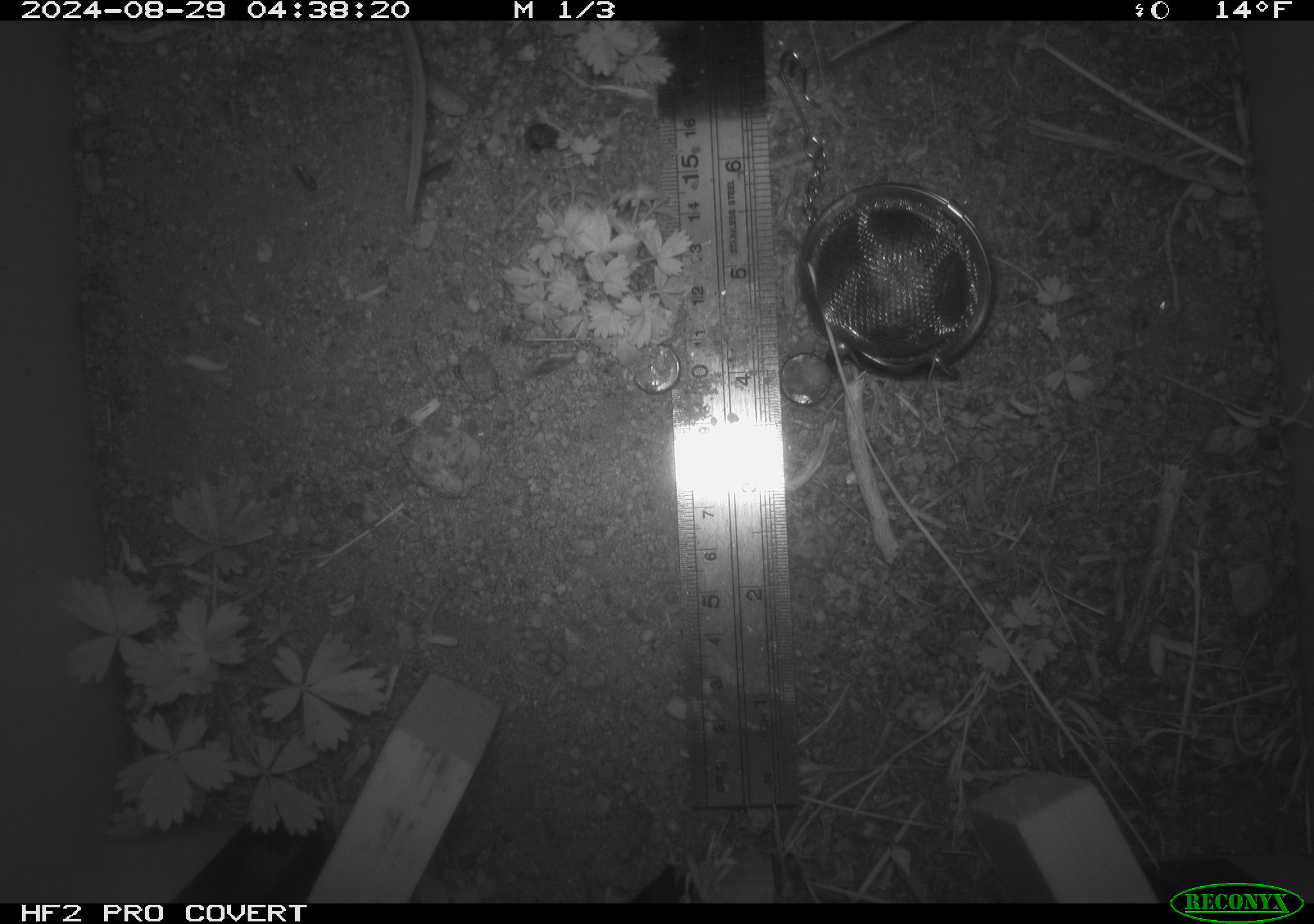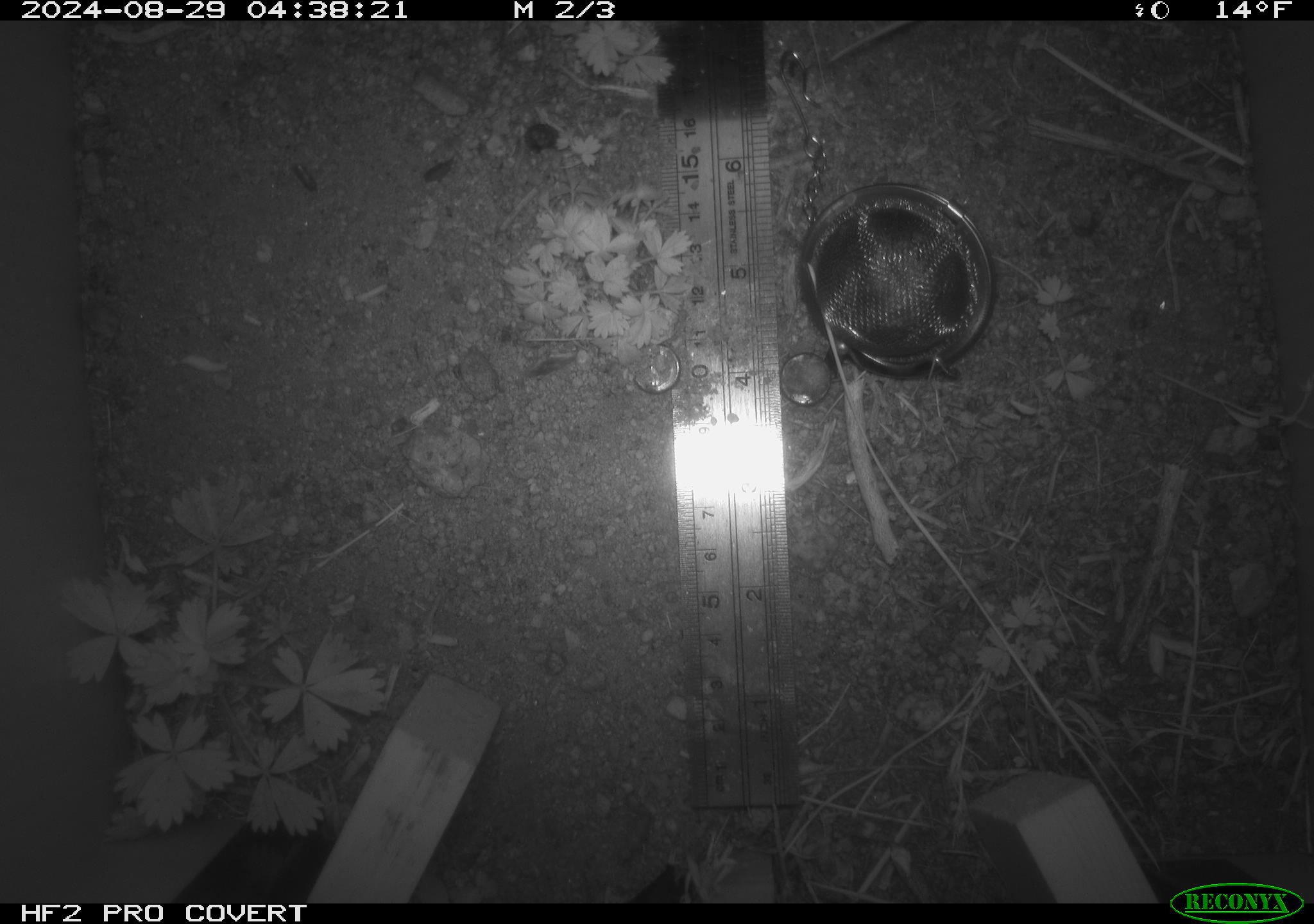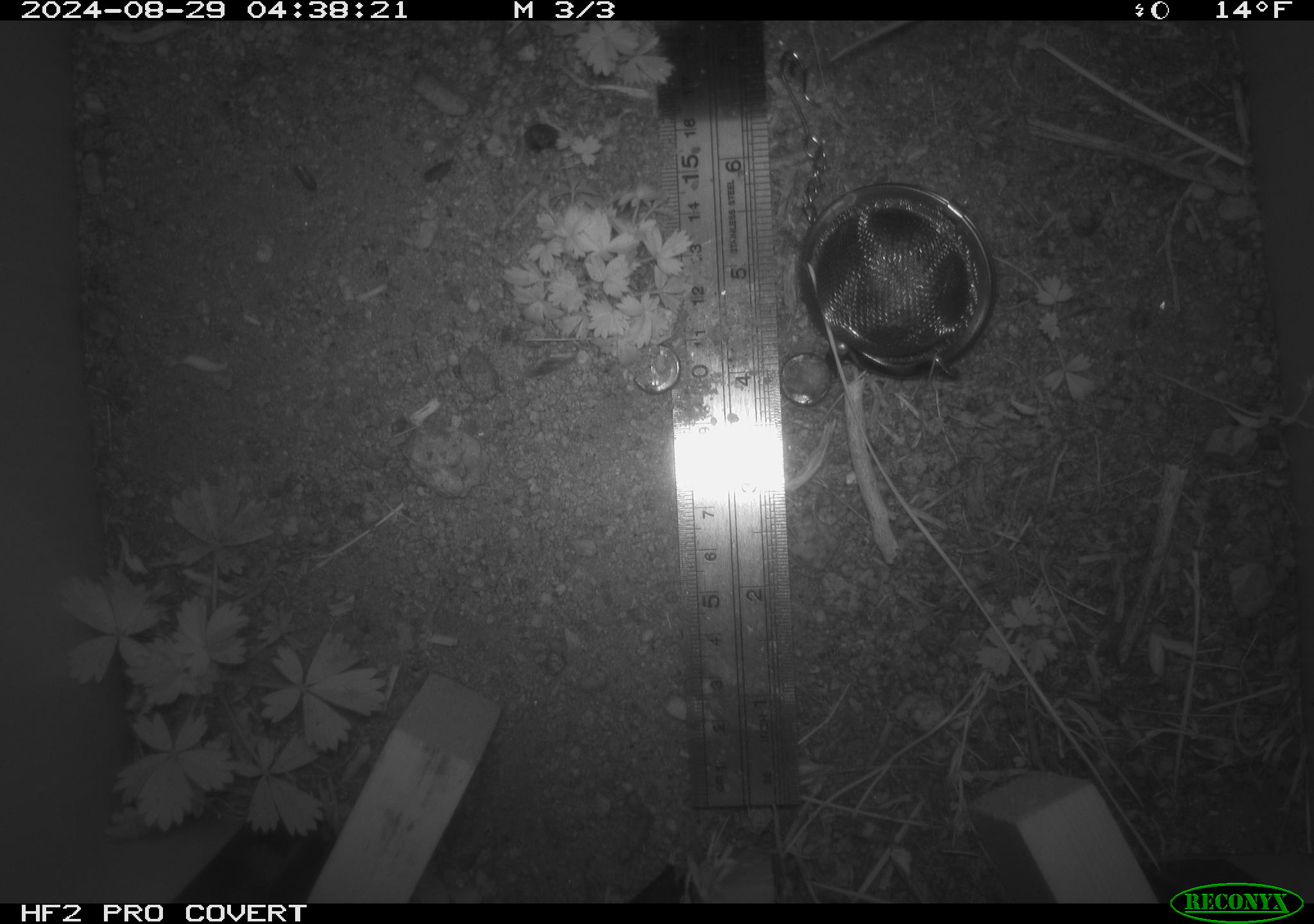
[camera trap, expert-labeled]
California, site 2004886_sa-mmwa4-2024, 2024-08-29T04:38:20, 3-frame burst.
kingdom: Animalia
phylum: Chordata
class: Mammalia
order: Rodentia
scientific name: Rodentia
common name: mouse species